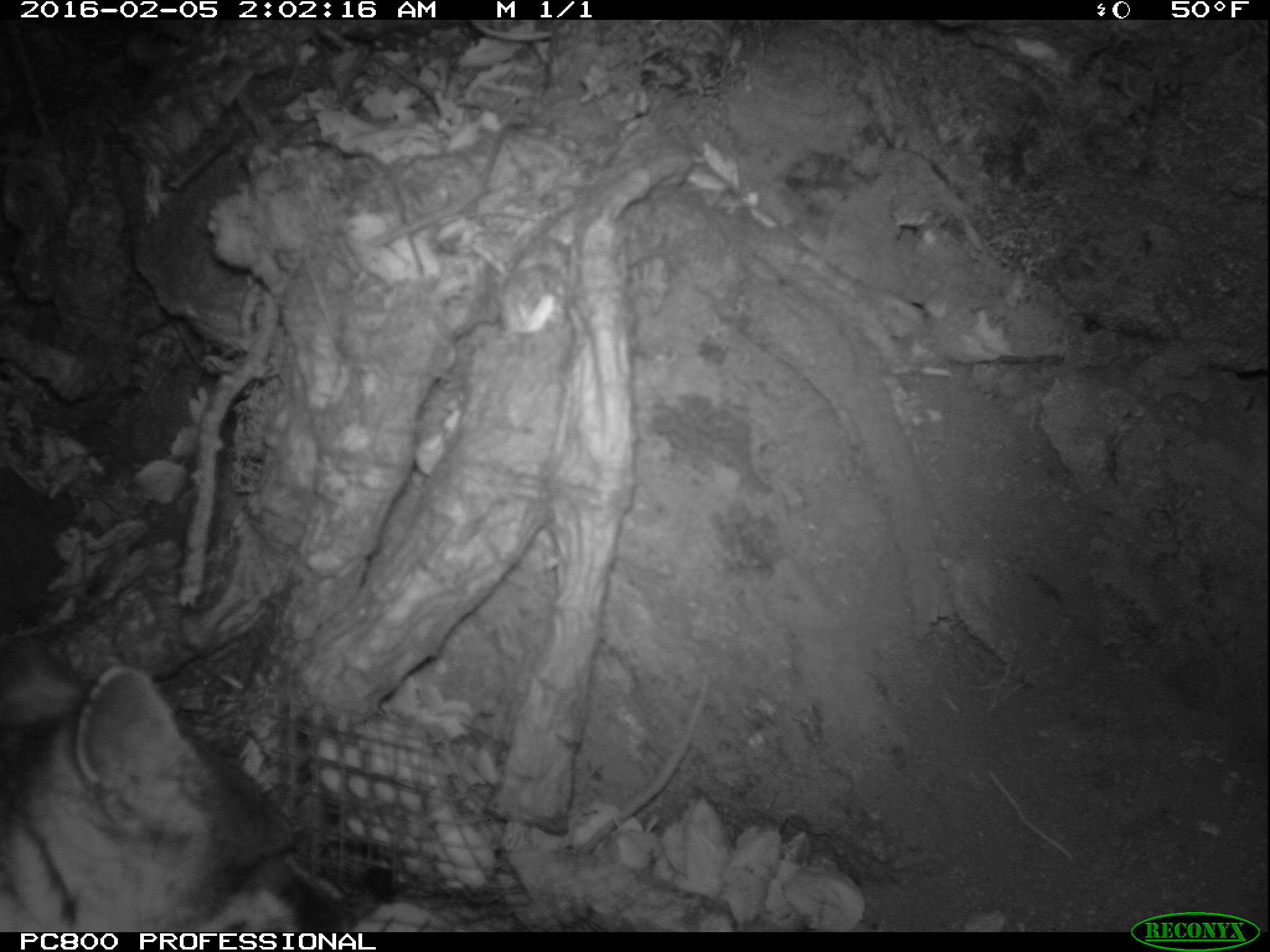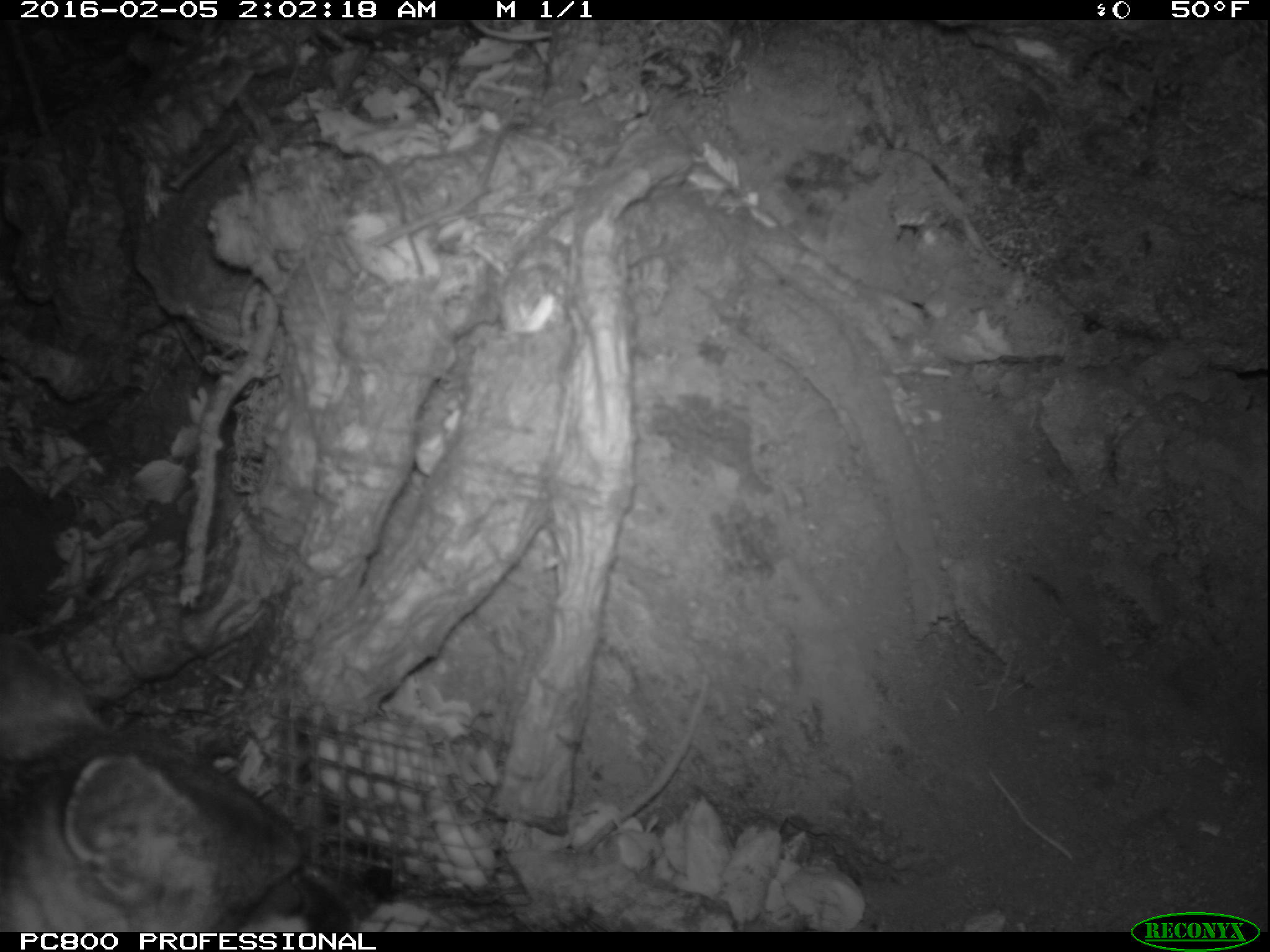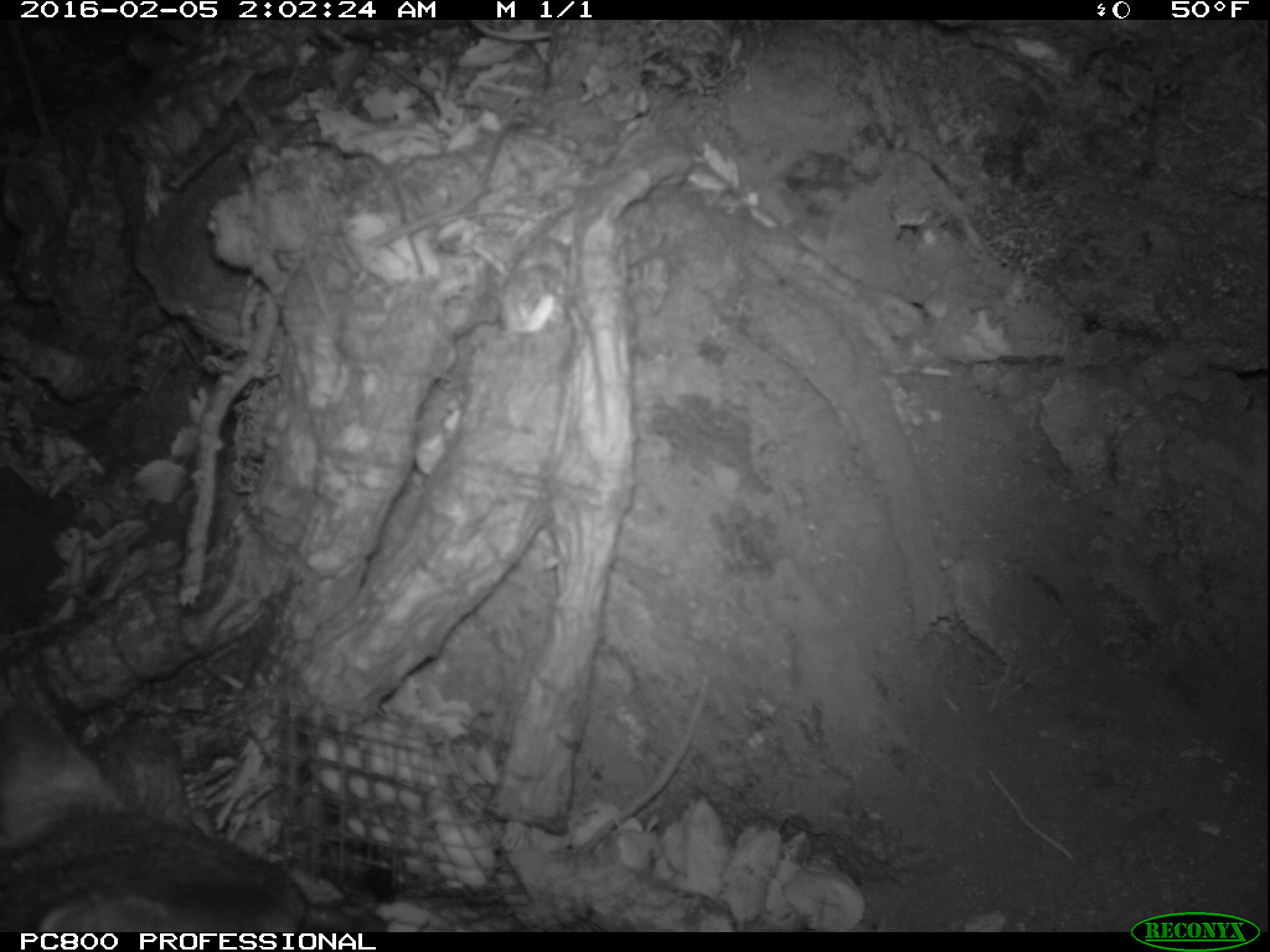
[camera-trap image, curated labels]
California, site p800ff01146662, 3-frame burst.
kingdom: Animalia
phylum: Chordata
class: Mammalia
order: Carnivora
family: Canidae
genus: Urocyon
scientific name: Urocyon littoralis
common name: island fox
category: fox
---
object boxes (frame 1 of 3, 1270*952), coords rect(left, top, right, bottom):
fox: rect(0, 627, 353, 932)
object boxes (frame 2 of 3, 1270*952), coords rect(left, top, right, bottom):
fox: rect(0, 633, 360, 932)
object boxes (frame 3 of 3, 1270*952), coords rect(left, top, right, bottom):
fox: rect(0, 703, 384, 932)